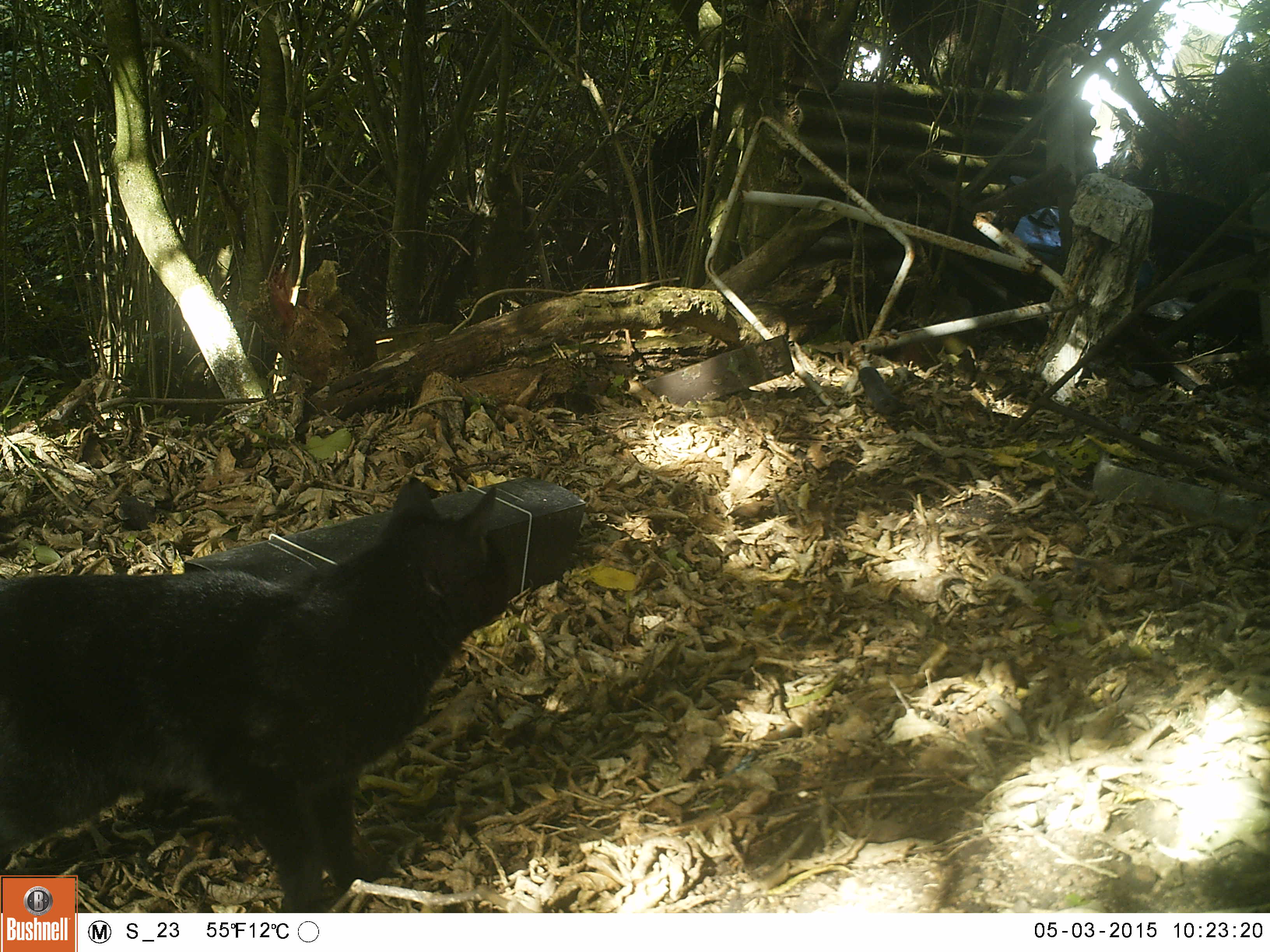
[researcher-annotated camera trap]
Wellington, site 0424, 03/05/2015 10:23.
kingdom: Animalia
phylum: Chordata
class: Mammalia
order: Carnivora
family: Felidae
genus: Felis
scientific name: Felis catus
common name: cat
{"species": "cat (Felis catus)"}